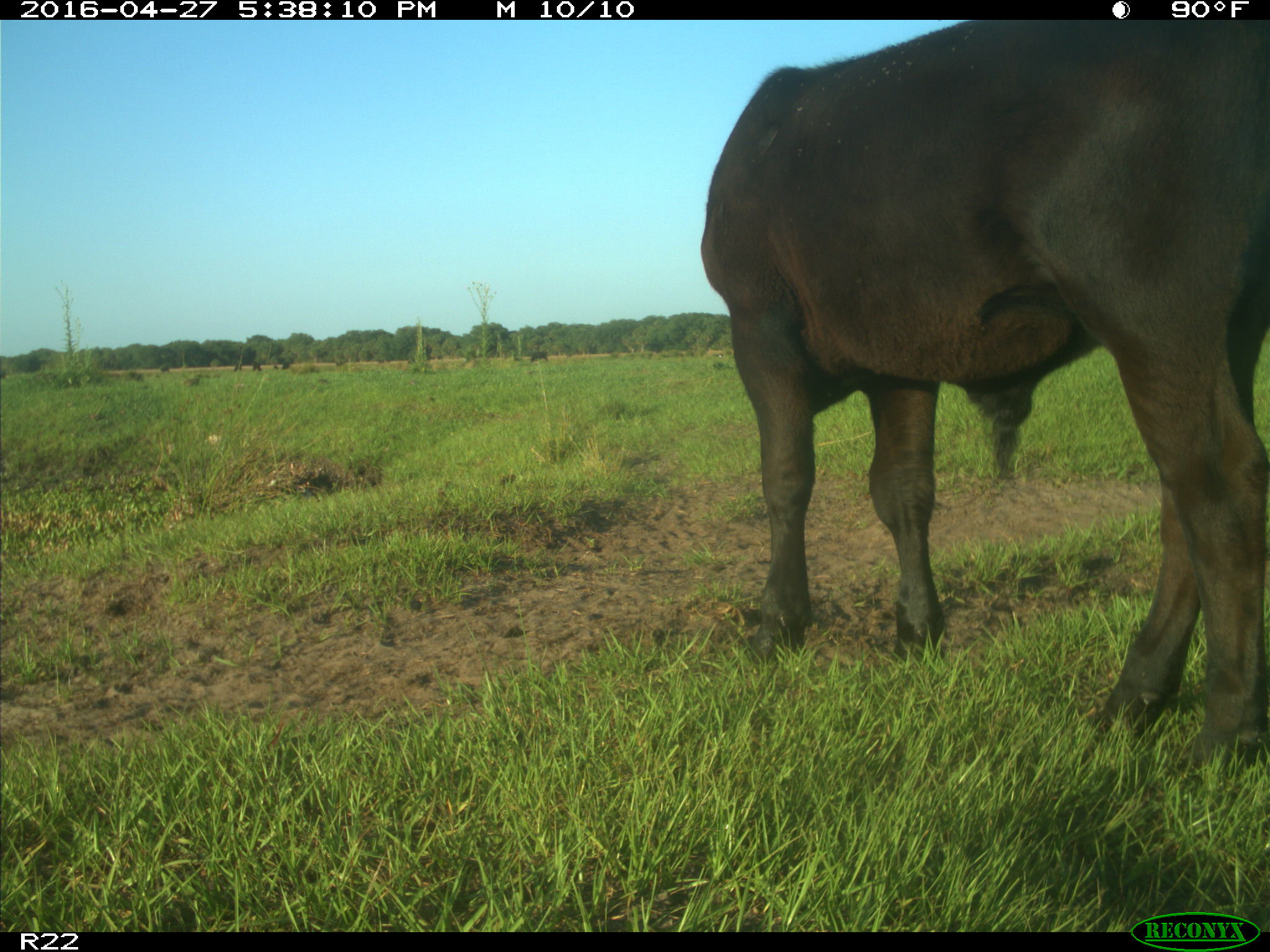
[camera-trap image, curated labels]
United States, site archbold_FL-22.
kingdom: Animalia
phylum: Chordata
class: Mammalia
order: Artiodactyla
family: Bovidae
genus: Bos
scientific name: Bos taurus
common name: domestic cow